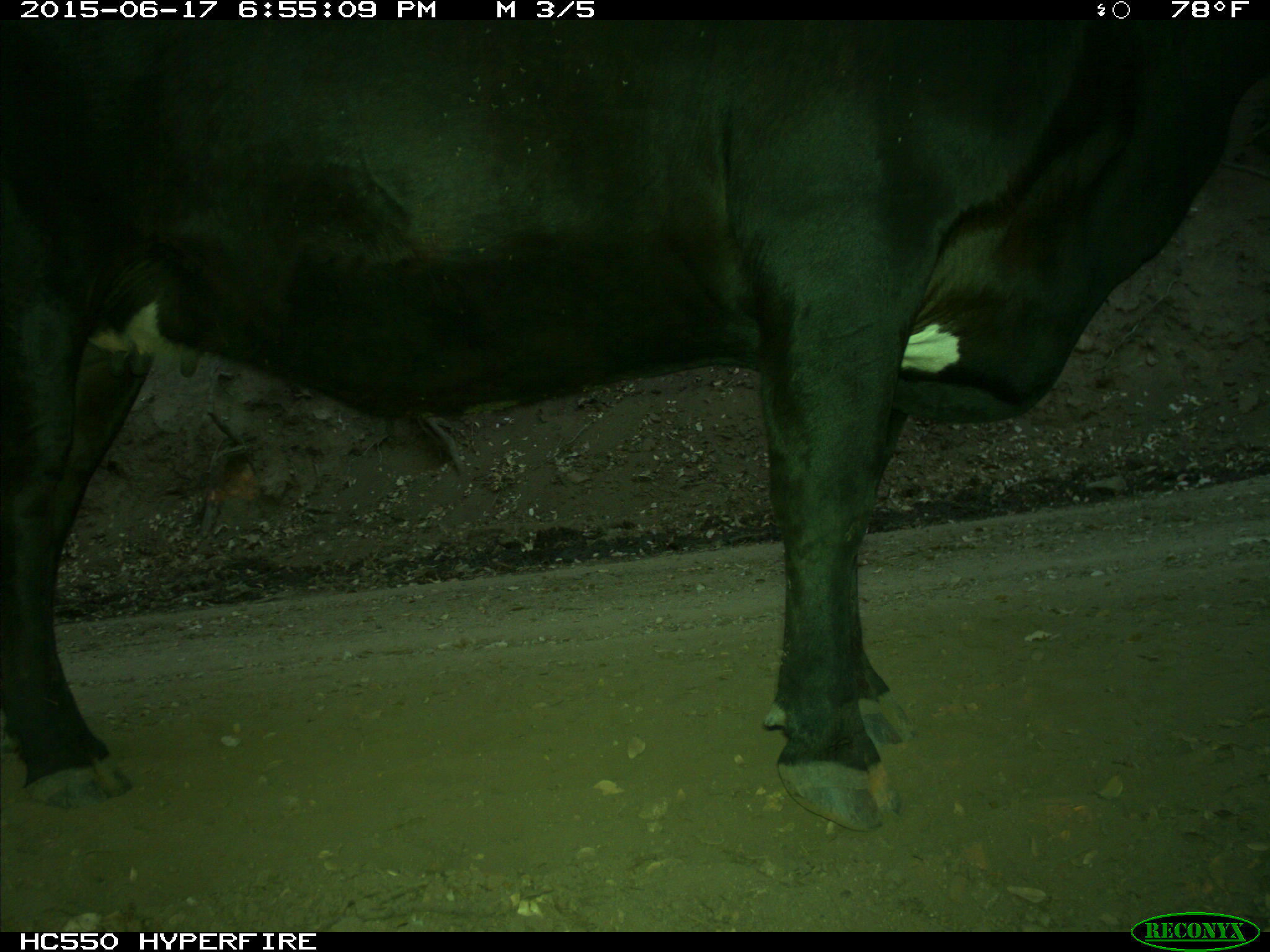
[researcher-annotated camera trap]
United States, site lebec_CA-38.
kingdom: Animalia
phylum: Chordata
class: Mammalia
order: Artiodactyla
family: Bovidae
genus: Bos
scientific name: Bos taurus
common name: domestic cow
Bos taurus (domestic cow).